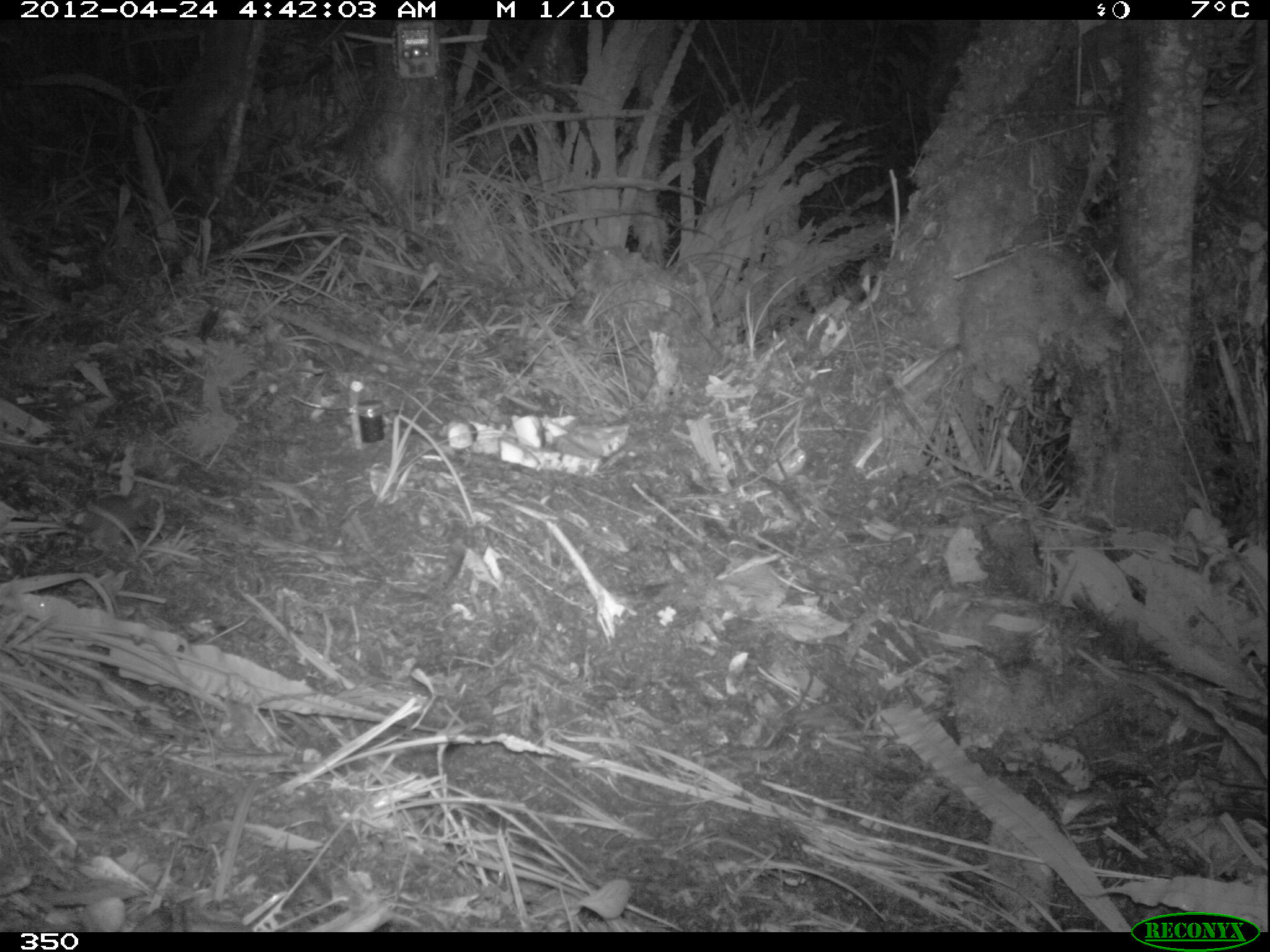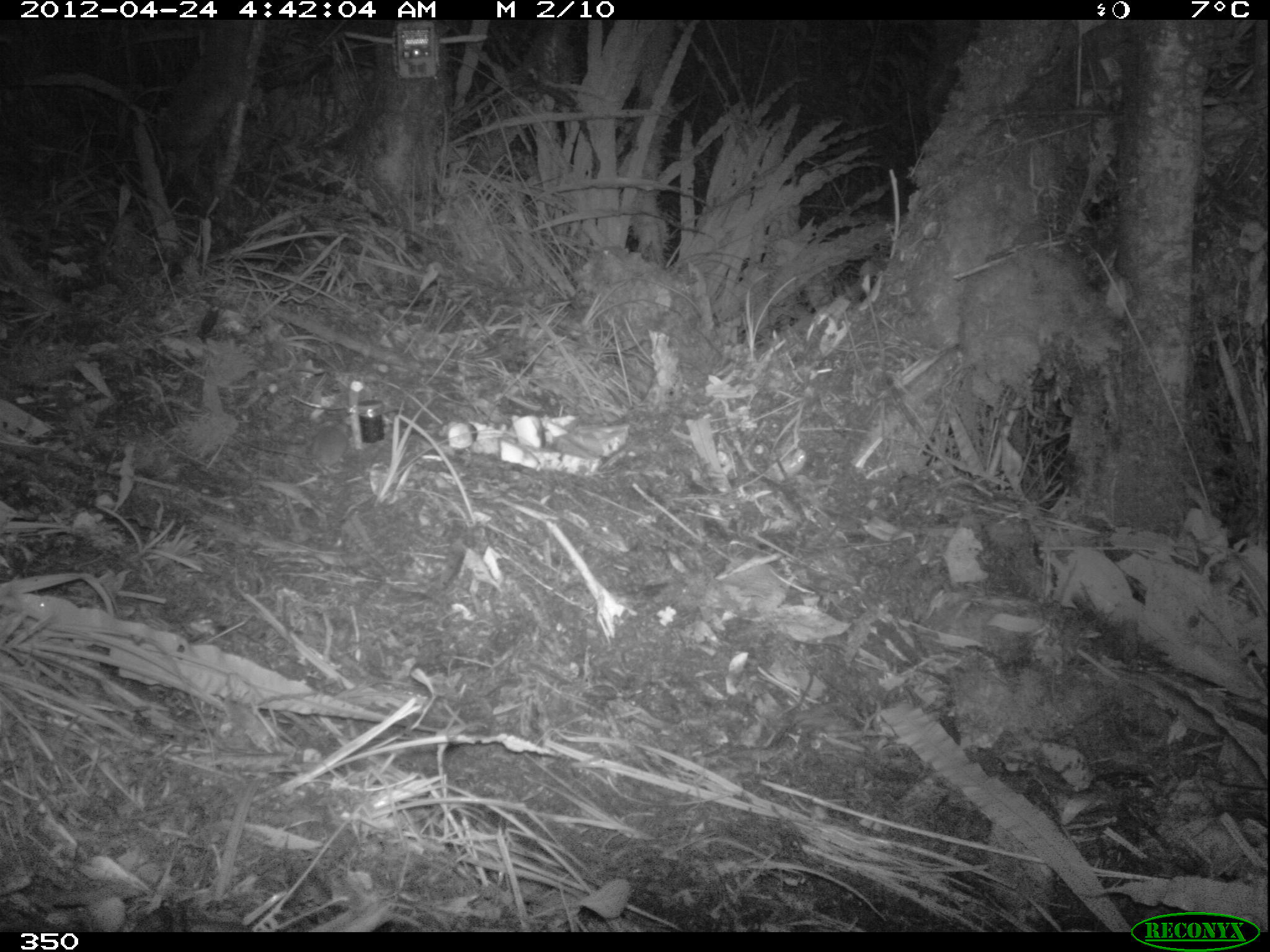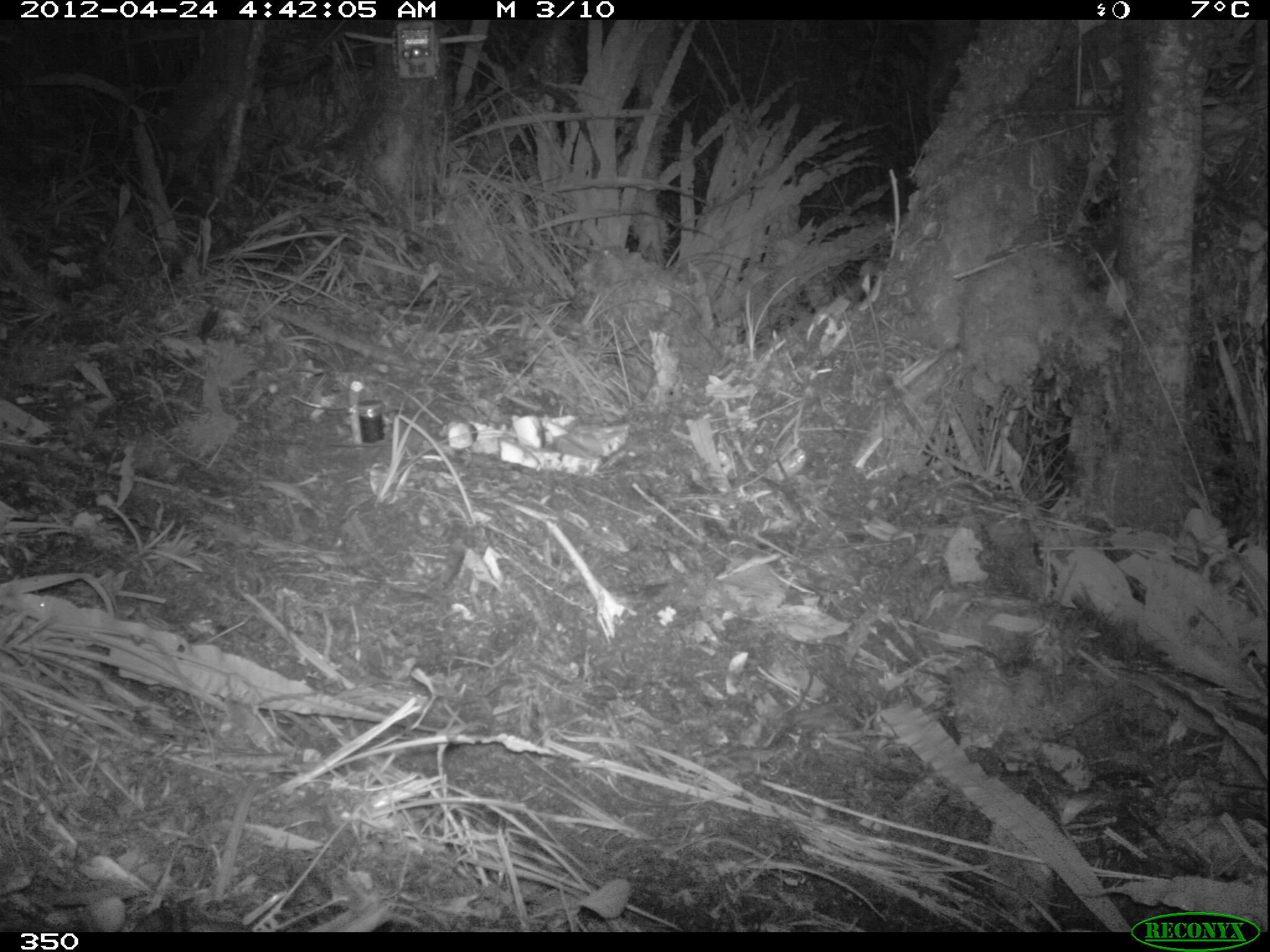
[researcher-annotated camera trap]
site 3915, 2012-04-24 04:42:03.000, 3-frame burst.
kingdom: Animalia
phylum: Chordata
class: Mammalia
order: Rodentia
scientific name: Rodentia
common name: rodents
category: unknown rodent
Unknown rodent (rodents) (Rodentia).